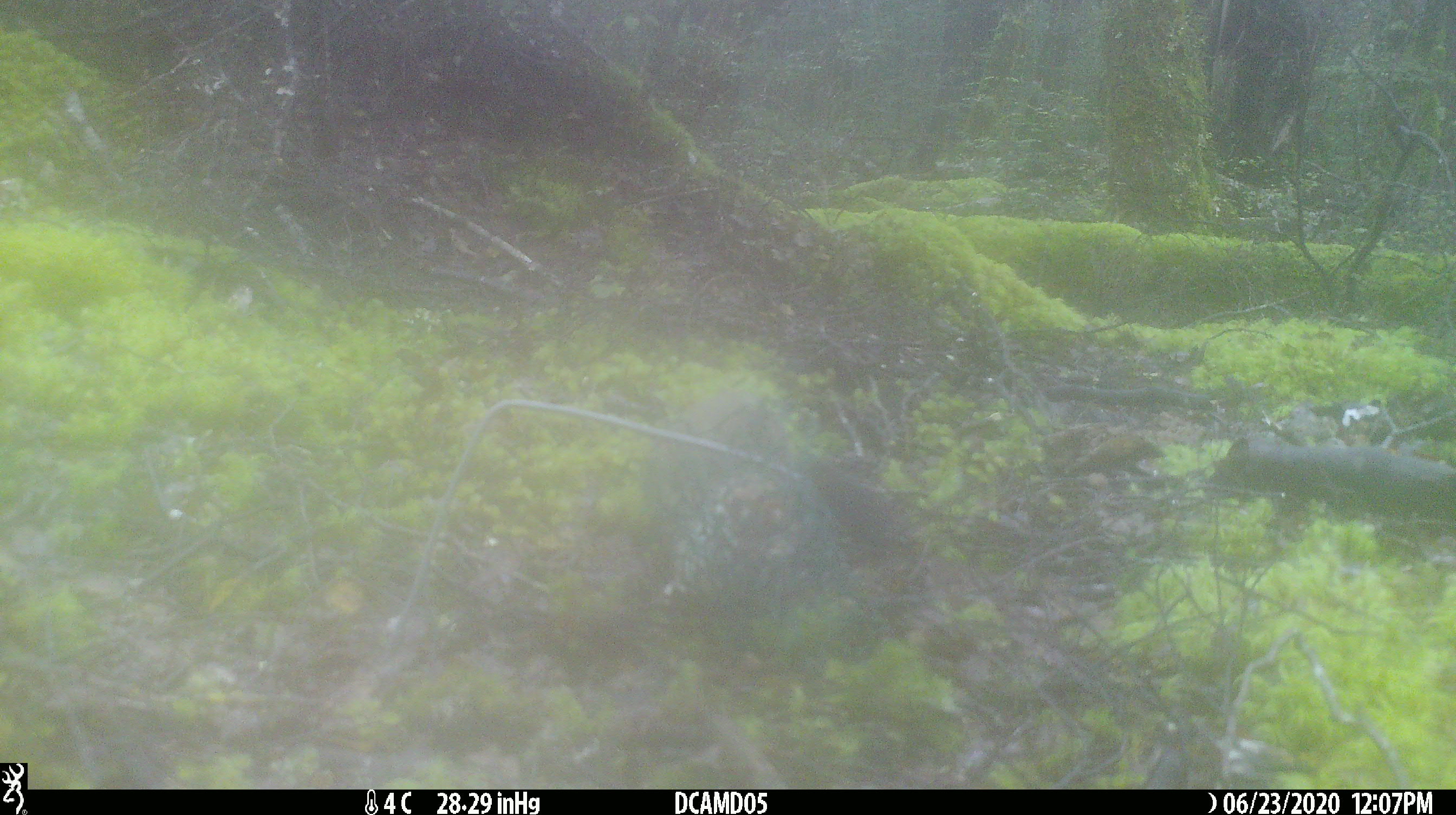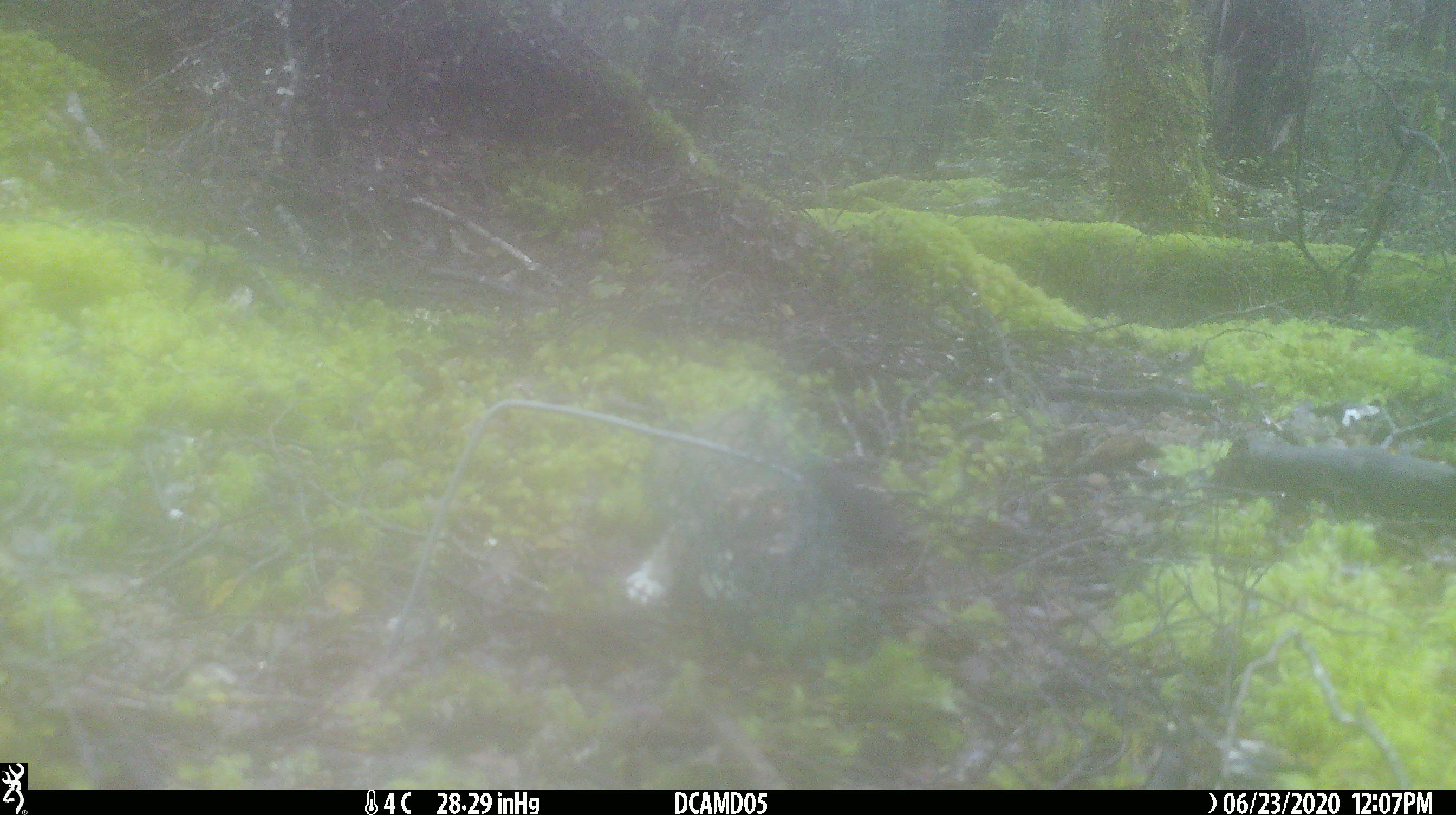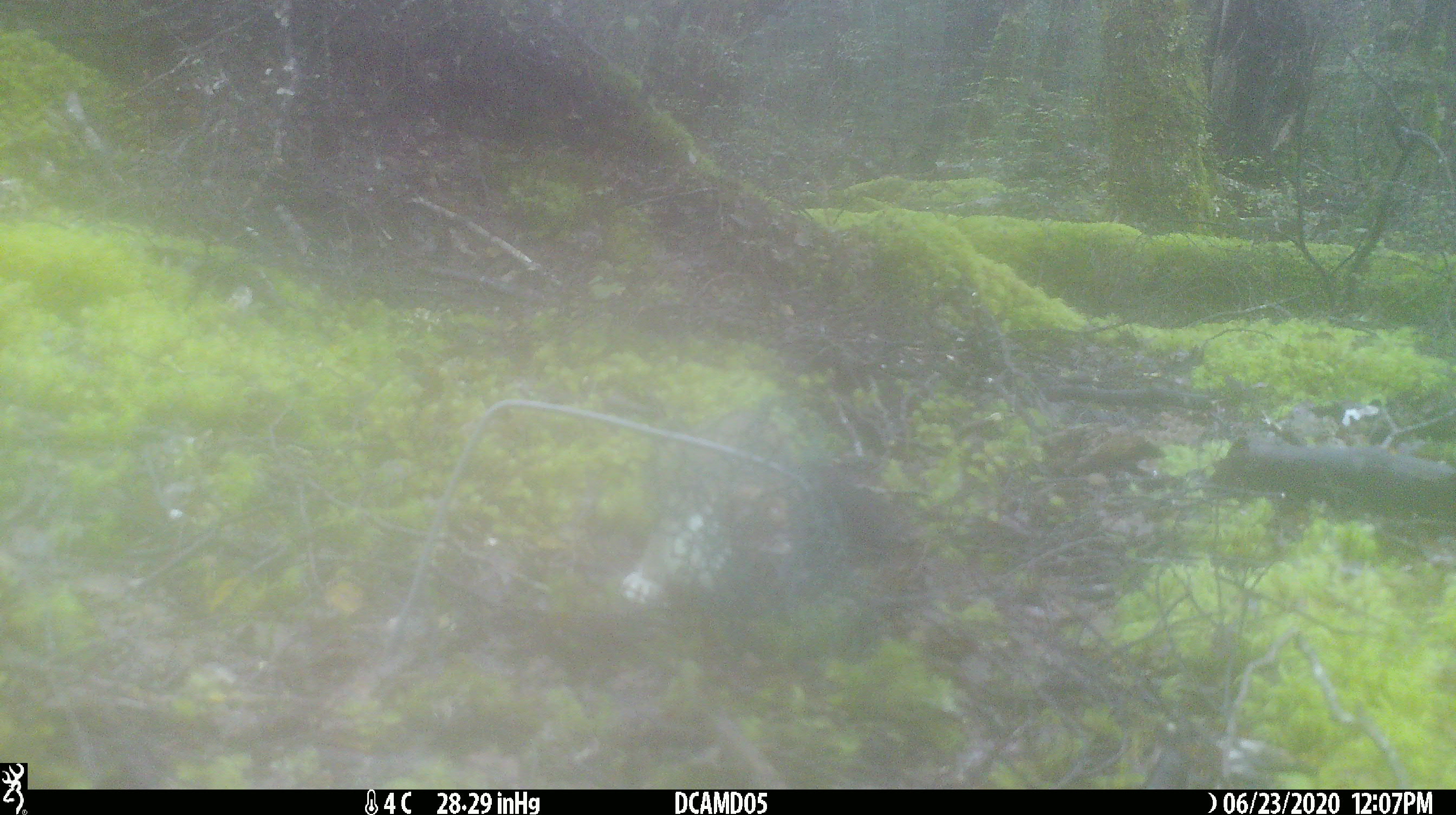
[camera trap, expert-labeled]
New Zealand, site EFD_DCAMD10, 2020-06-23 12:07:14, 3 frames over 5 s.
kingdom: Animalia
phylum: Chordata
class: Mammalia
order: Carnivora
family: Mustelidae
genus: Mustela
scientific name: Mustela erminea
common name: stoat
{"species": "stoat (Mustela erminea)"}